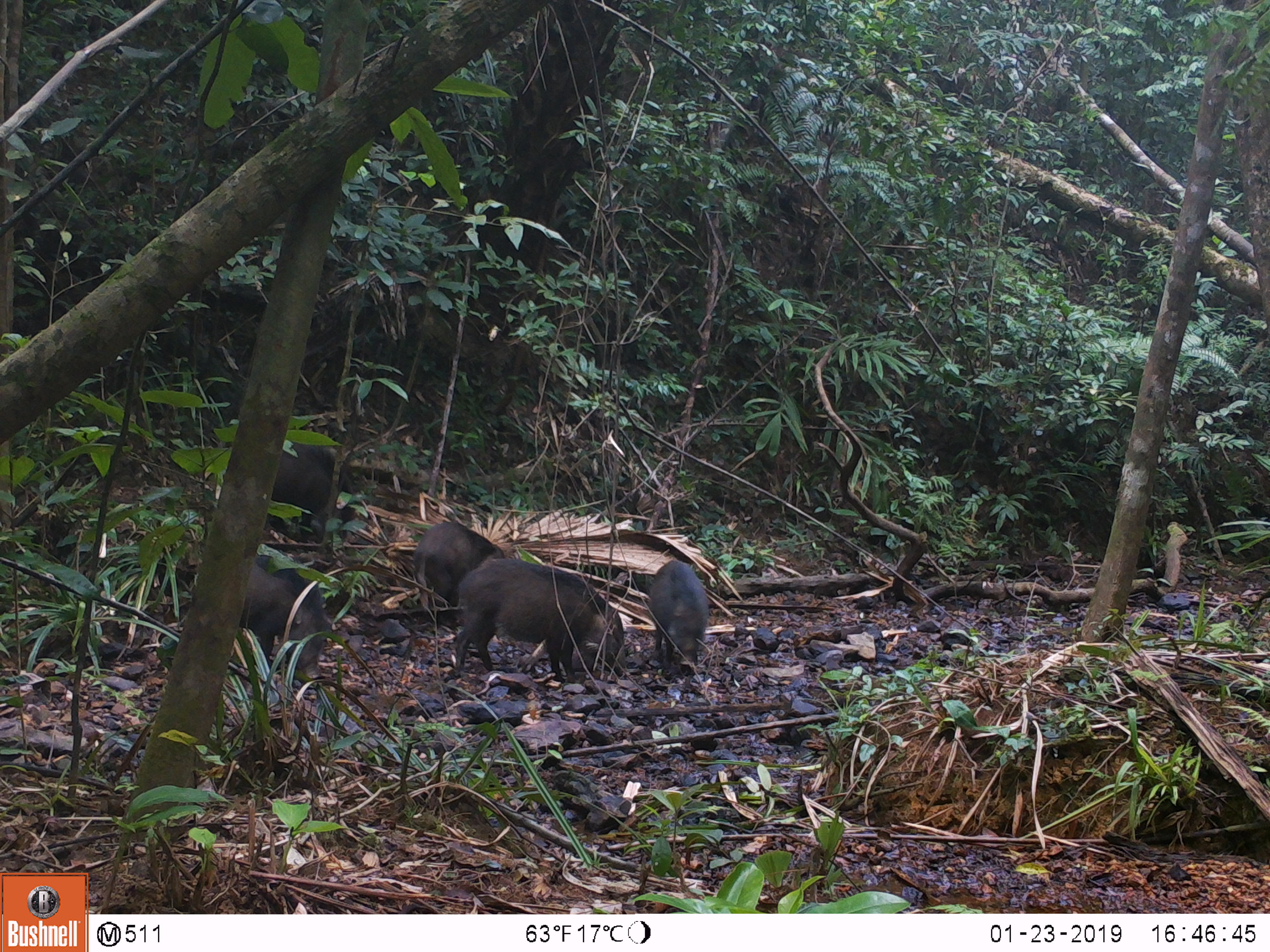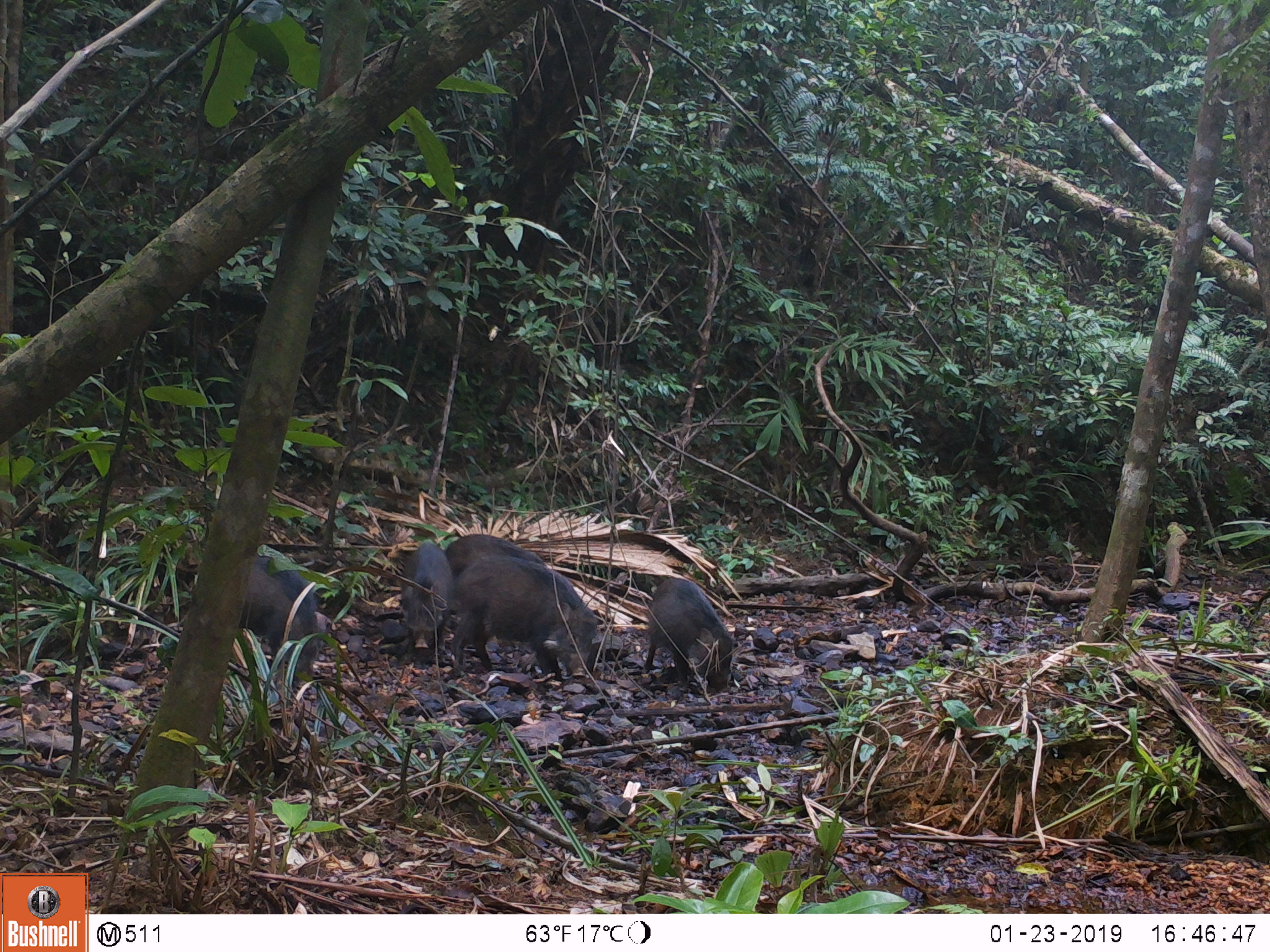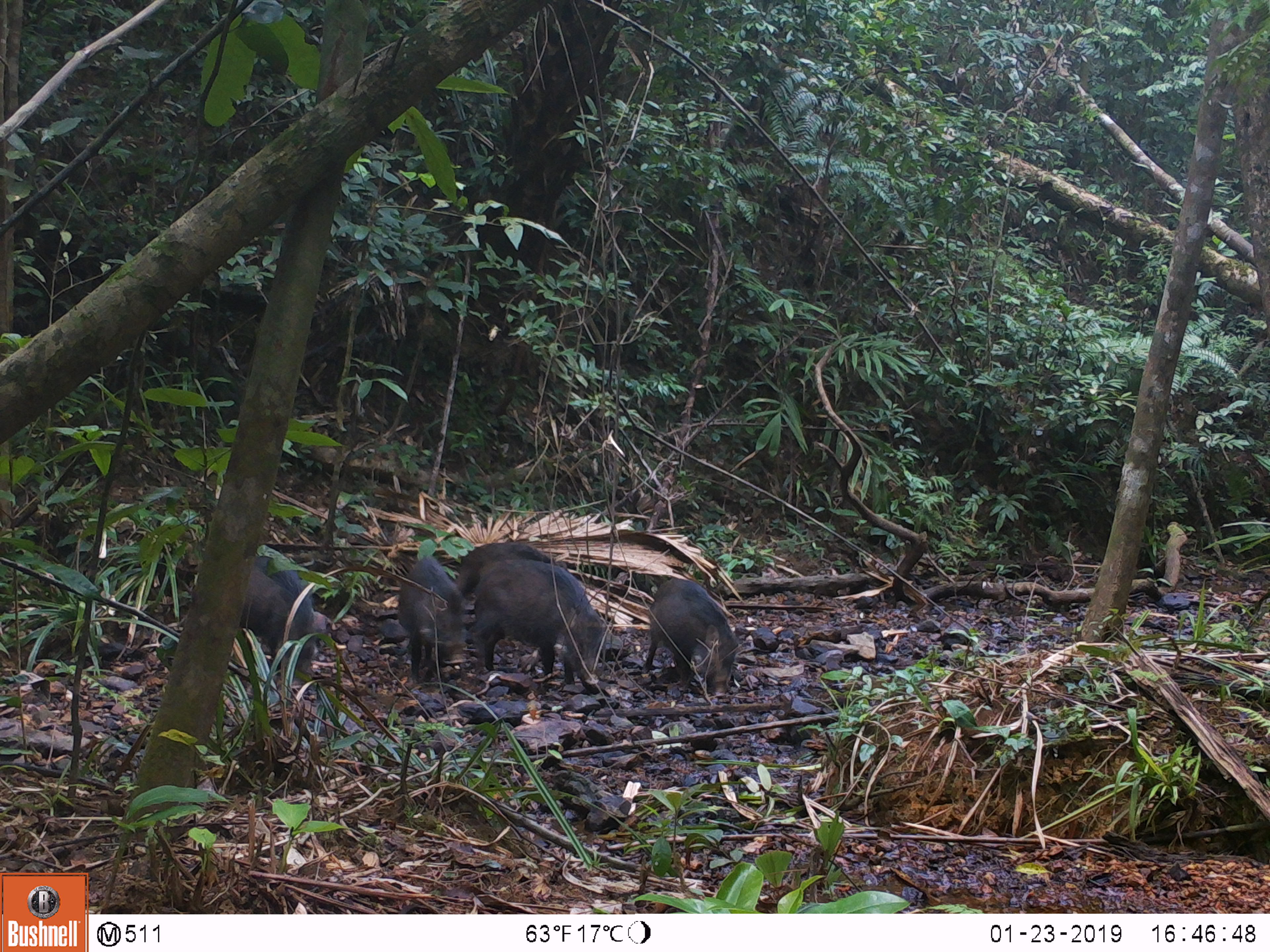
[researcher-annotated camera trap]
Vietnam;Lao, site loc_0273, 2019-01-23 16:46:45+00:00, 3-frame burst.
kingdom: Animalia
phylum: Chordata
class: Mammalia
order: Artiodactyla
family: Suidae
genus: Sus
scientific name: Sus scrofa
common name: eurasian wild pig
Eurasian wild pig (Sus scrofa). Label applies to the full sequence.